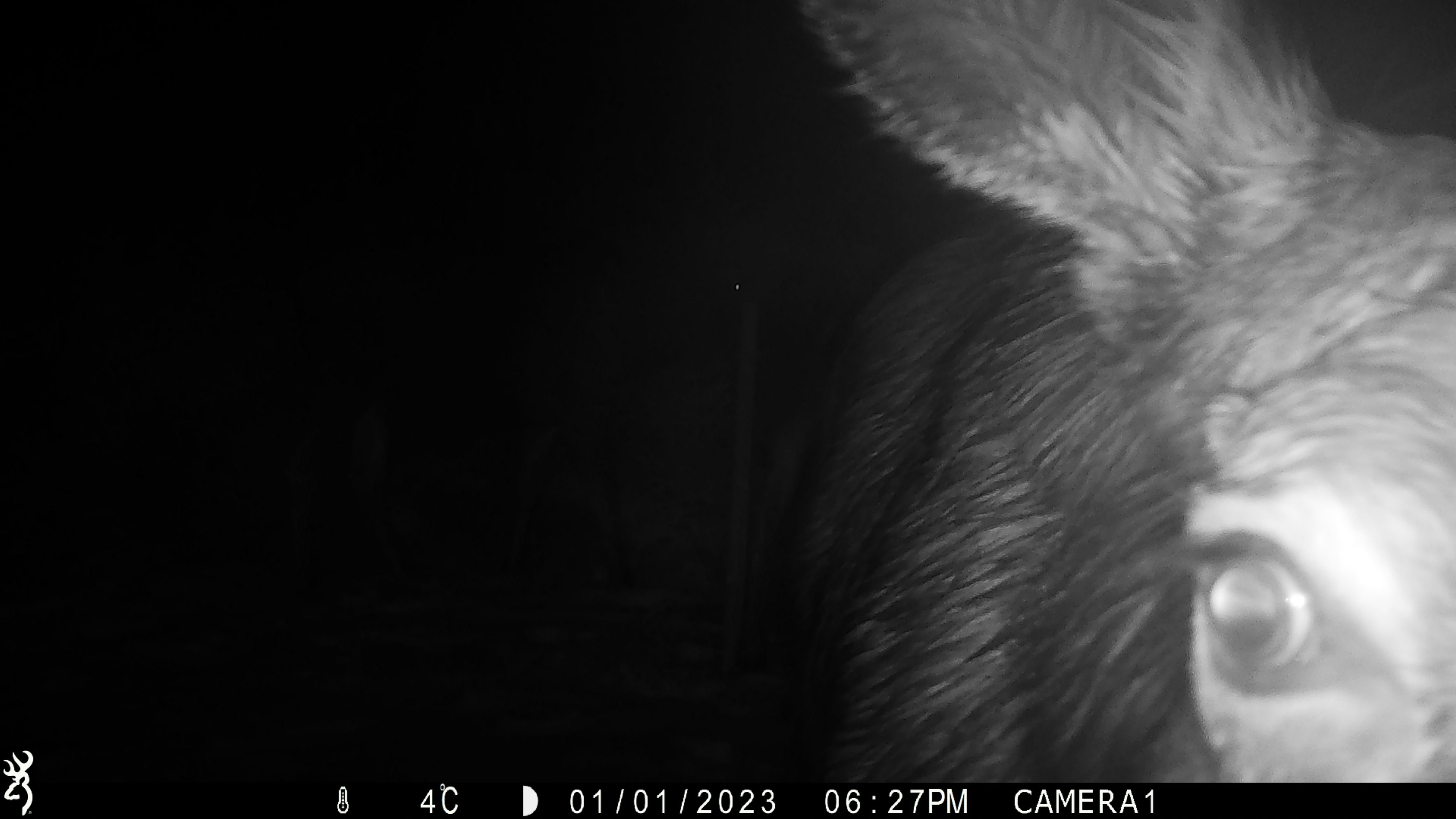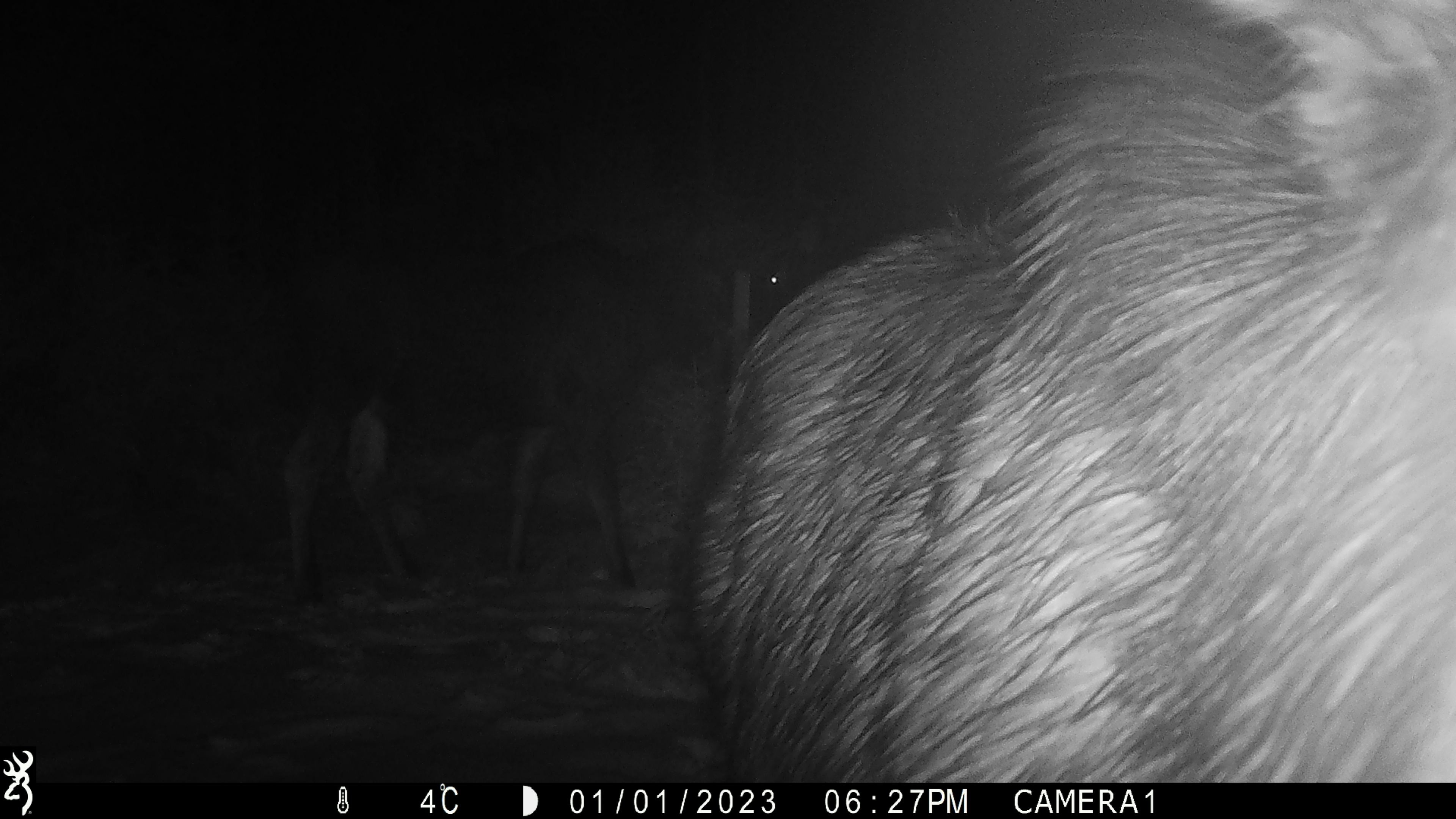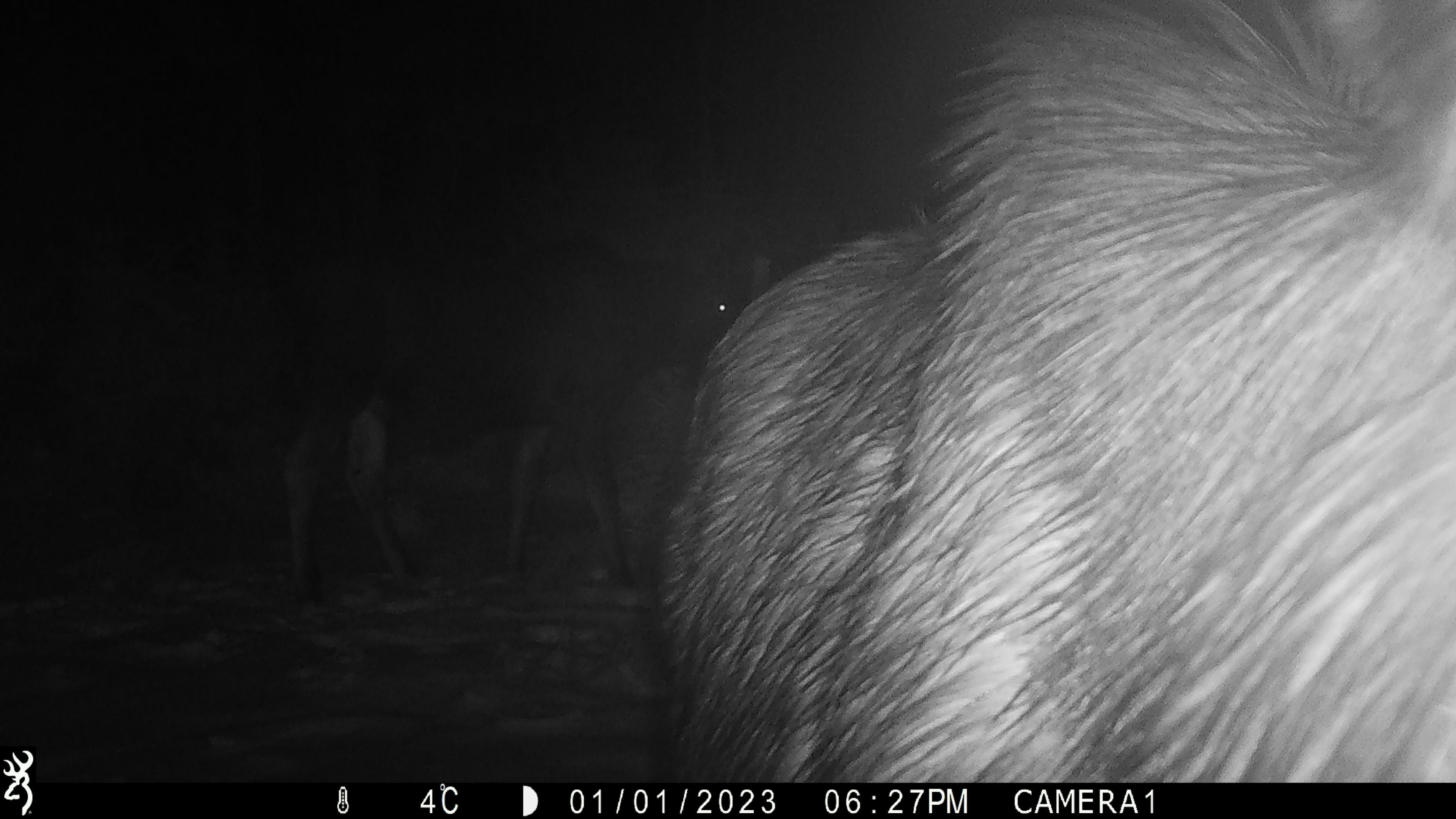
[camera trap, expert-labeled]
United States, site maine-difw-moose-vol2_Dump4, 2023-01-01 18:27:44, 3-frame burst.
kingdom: Animalia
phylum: Chordata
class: Mammalia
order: Artiodactyla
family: Cervidae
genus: Alces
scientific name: Alces alces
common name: moose